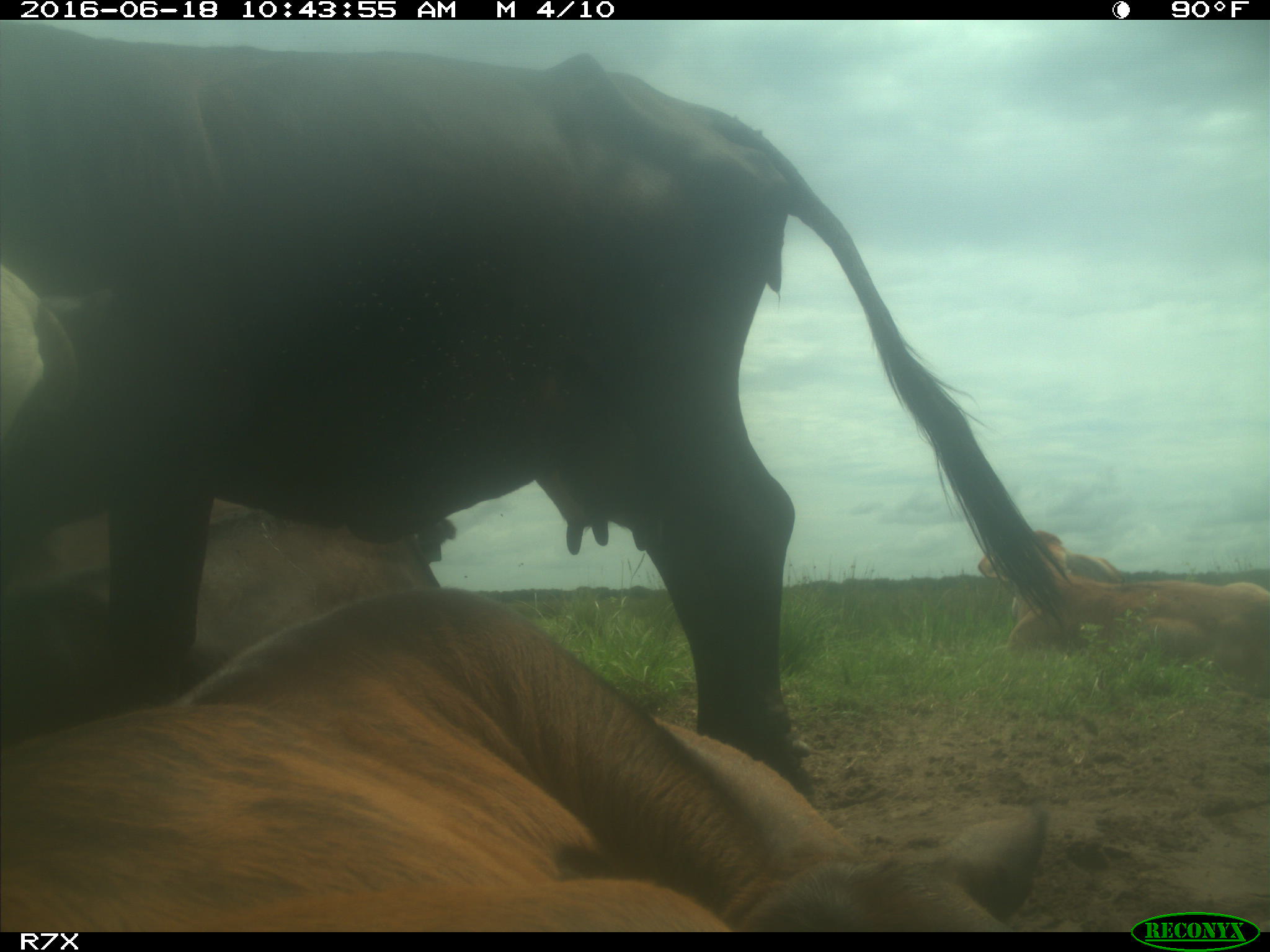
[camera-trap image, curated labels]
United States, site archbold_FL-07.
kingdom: Animalia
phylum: Chordata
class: Mammalia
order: Artiodactyla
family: Bovidae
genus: Bos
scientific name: Bos taurus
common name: domestic cow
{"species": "Bos taurus (domestic cow)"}